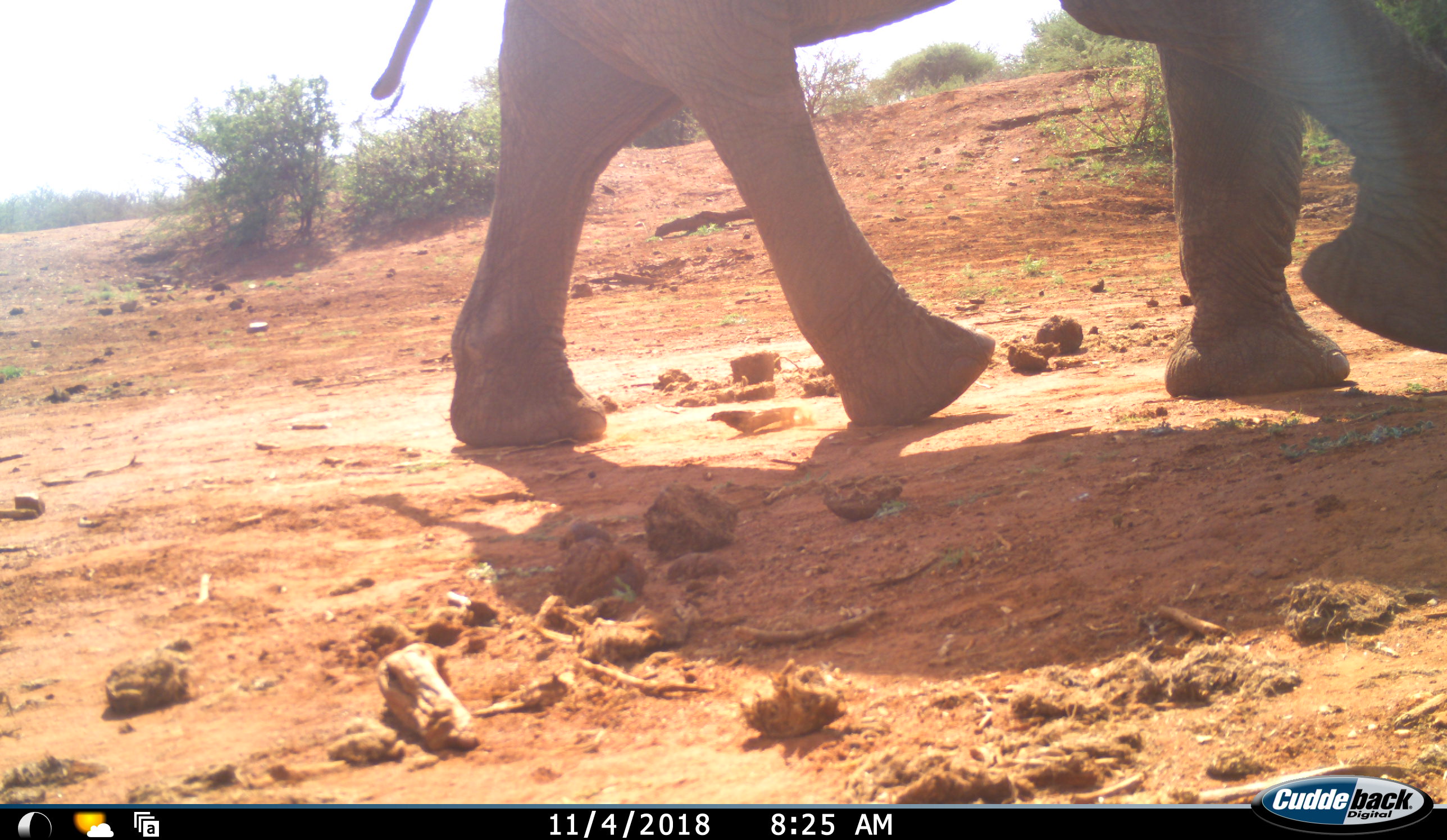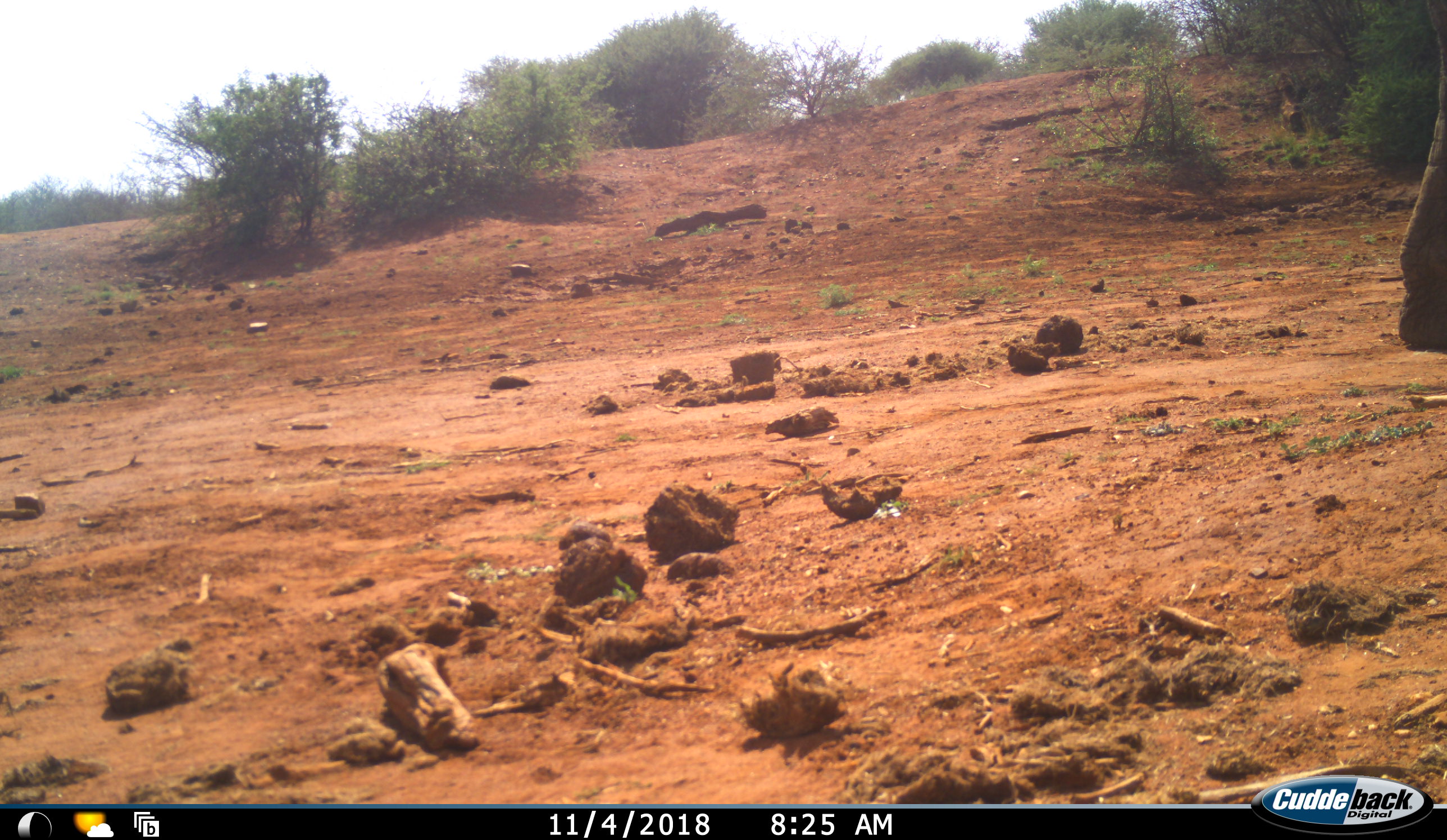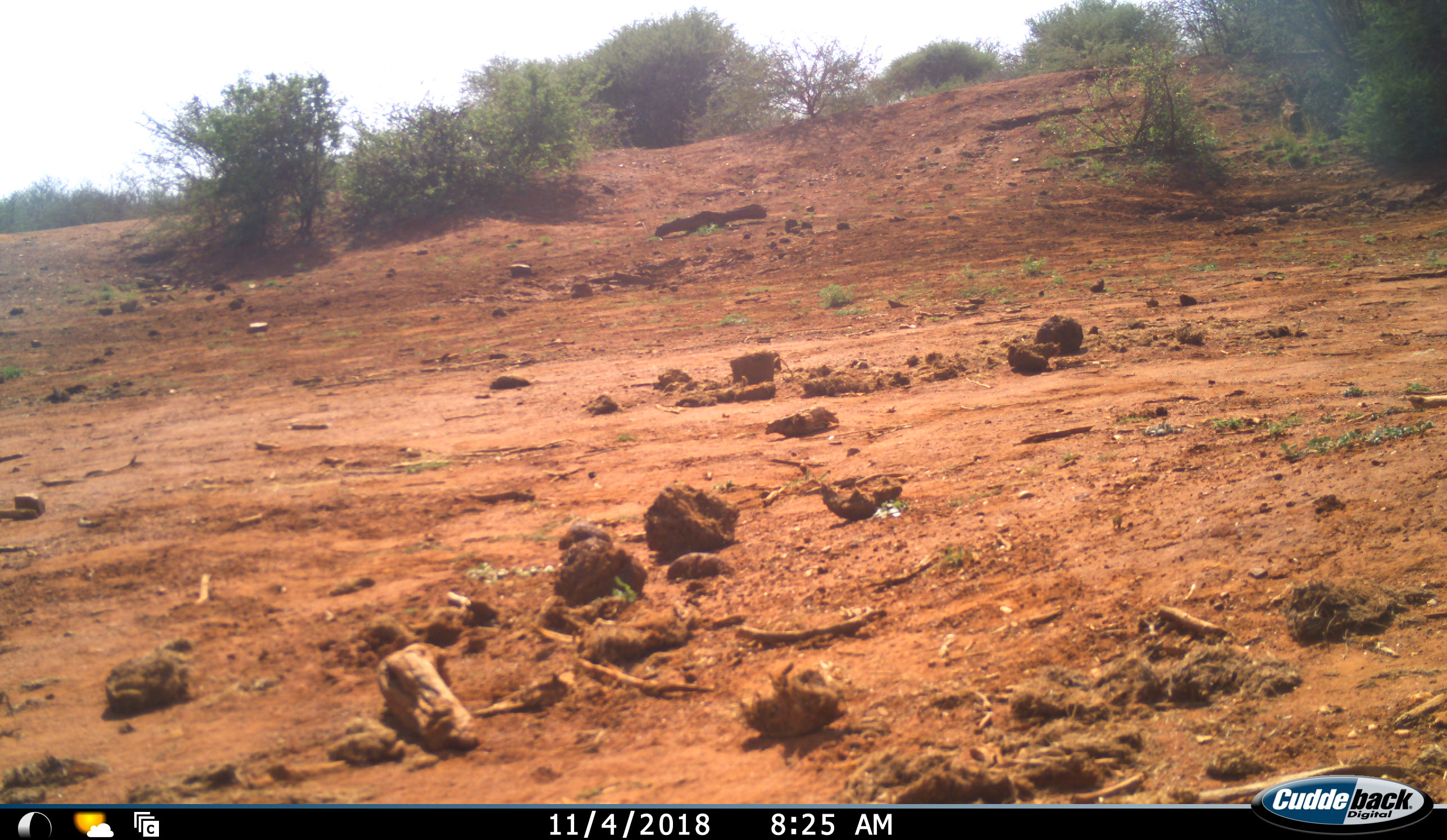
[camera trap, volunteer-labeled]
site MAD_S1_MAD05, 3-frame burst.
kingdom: Animalia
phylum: Chordata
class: Mammalia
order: Proboscidea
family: Elephantidae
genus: Loxodonta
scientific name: Loxodonta africana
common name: african bush elephant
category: elephant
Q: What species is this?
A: Elephant (african bush elephant) (Loxodonta africana).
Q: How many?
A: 1.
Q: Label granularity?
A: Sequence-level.